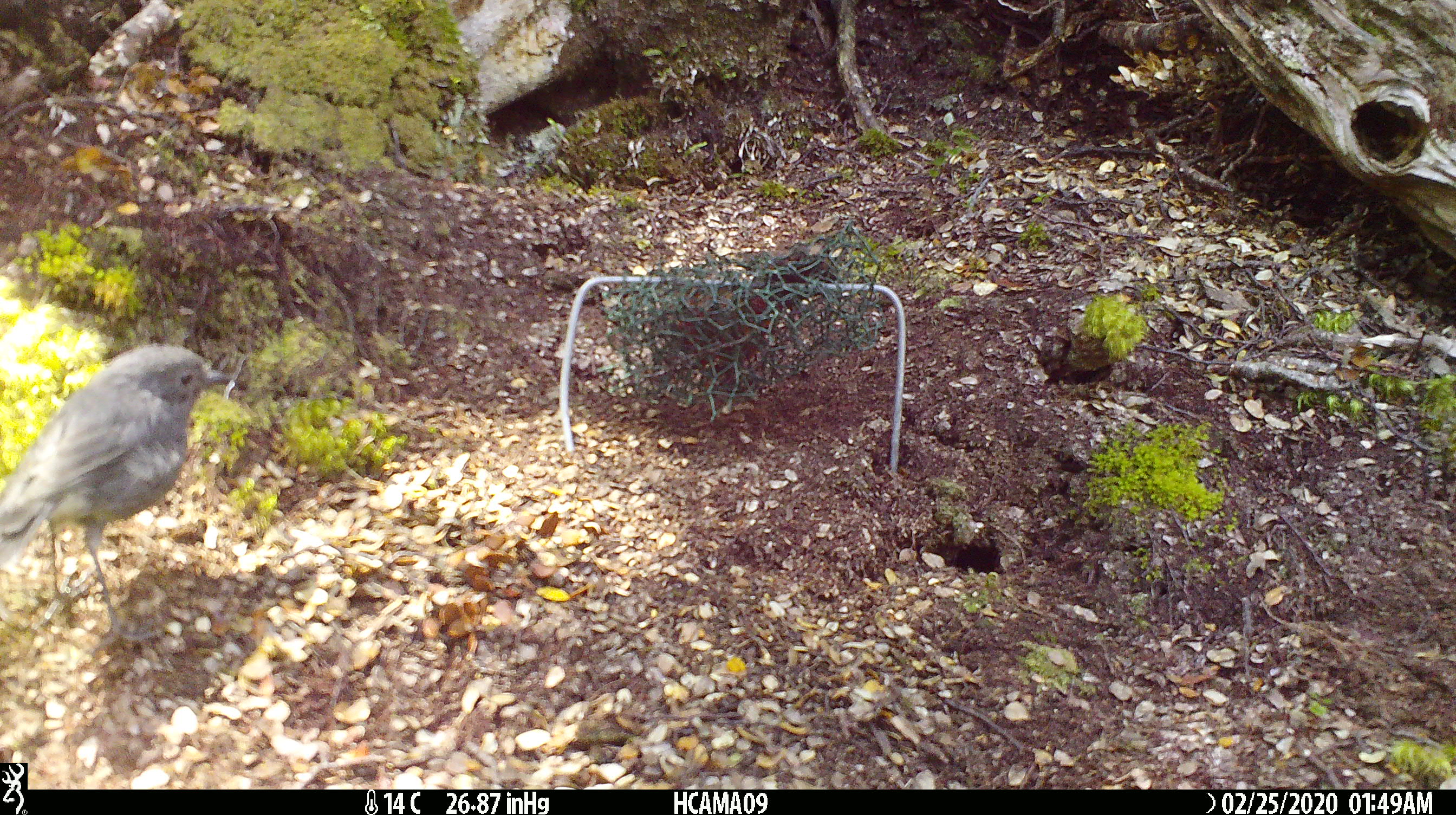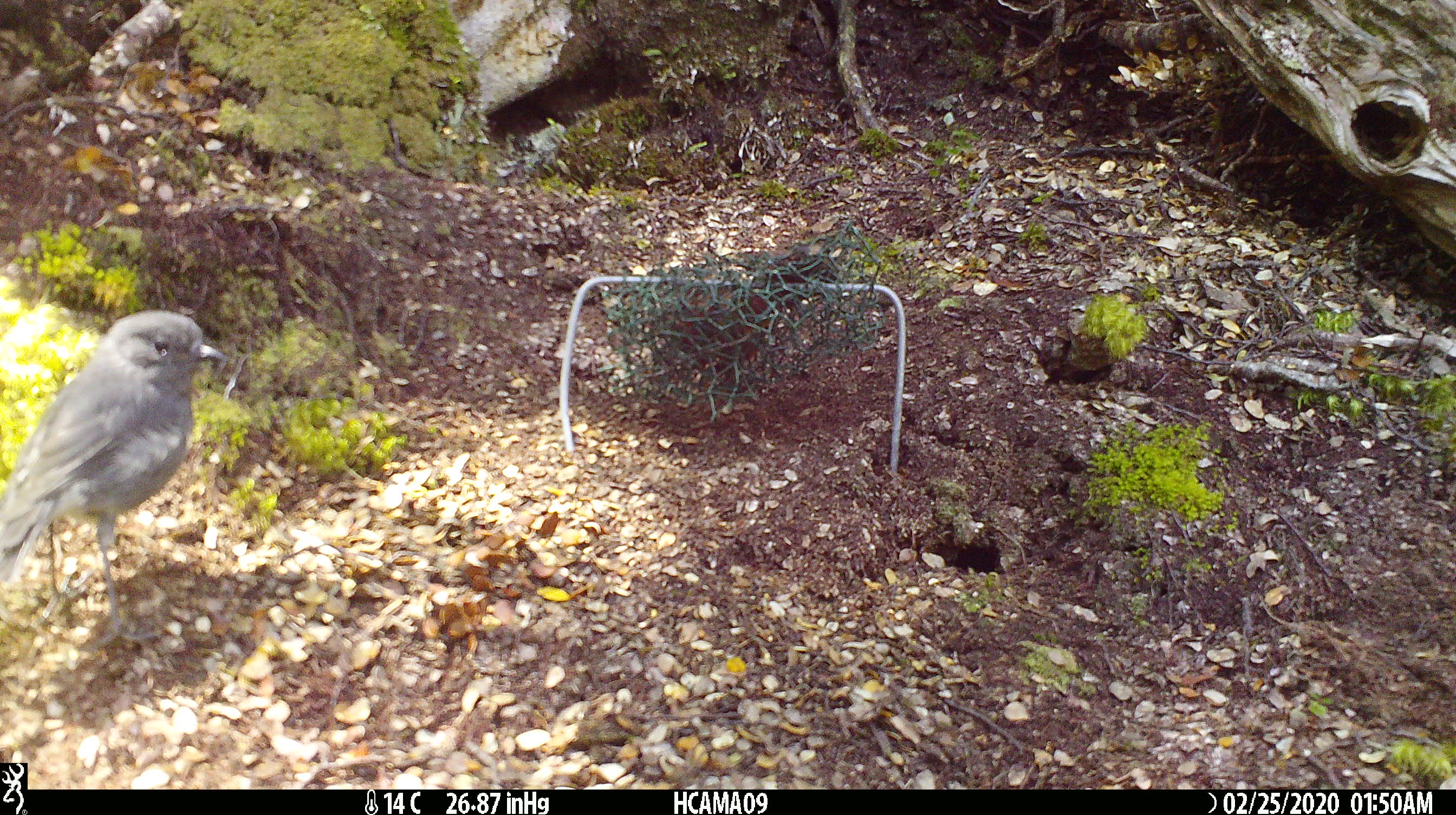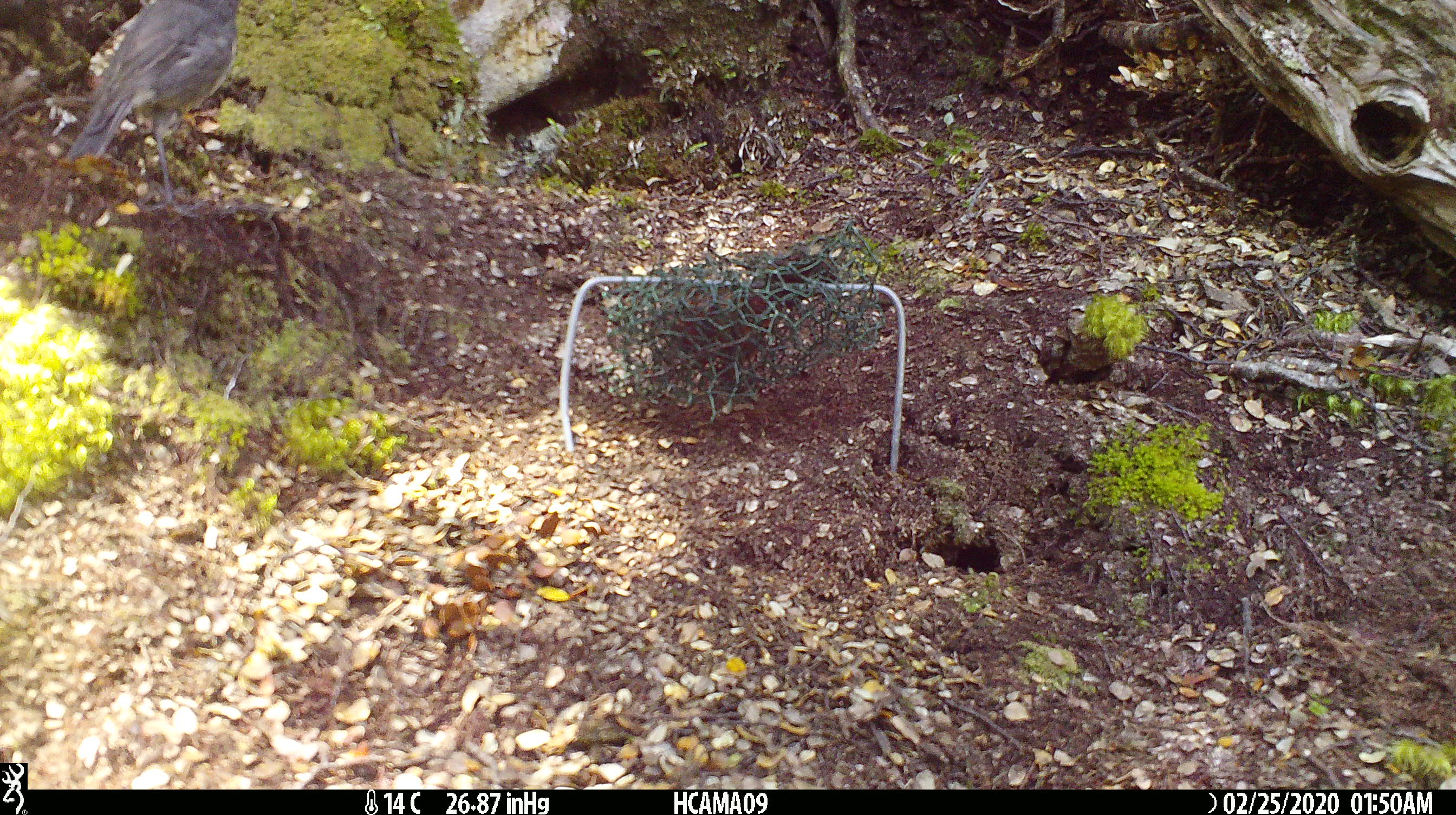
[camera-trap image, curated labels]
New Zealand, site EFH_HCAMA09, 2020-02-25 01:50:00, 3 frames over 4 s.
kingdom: Animalia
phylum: Chordata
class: Aves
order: Passeriformes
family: Petroicidae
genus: Petroica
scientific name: Petroica australis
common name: new zealand robin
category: robin